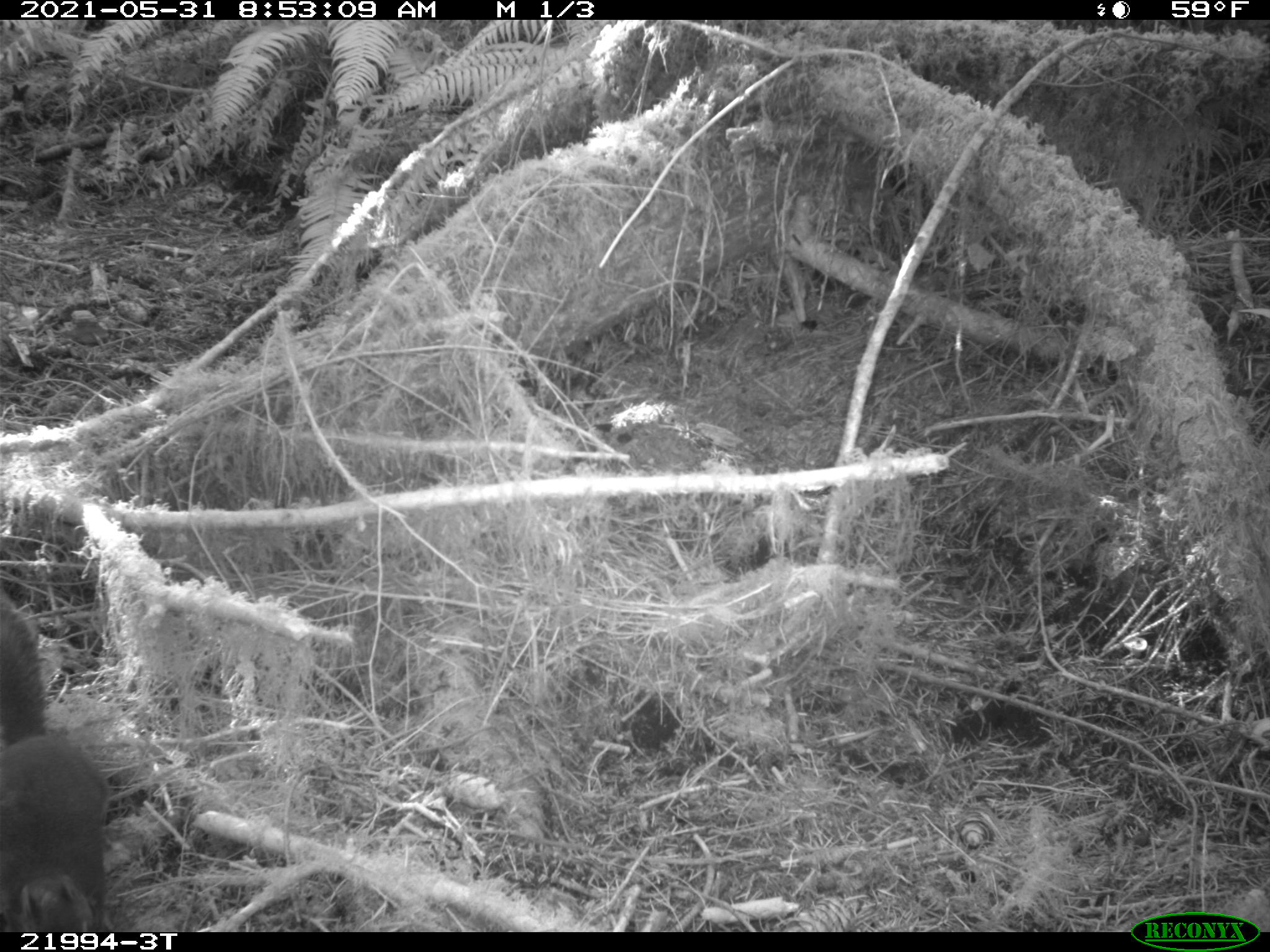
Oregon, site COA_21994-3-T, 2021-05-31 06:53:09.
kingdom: Animalia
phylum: Chordata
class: Mammalia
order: Rodentia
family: Sciuridae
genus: Tamiasciurus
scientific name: Tamiasciurus douglasii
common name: douglas squirrel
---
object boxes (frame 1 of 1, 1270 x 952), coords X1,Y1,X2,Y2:
douglas squirrel: 2,584,117,928